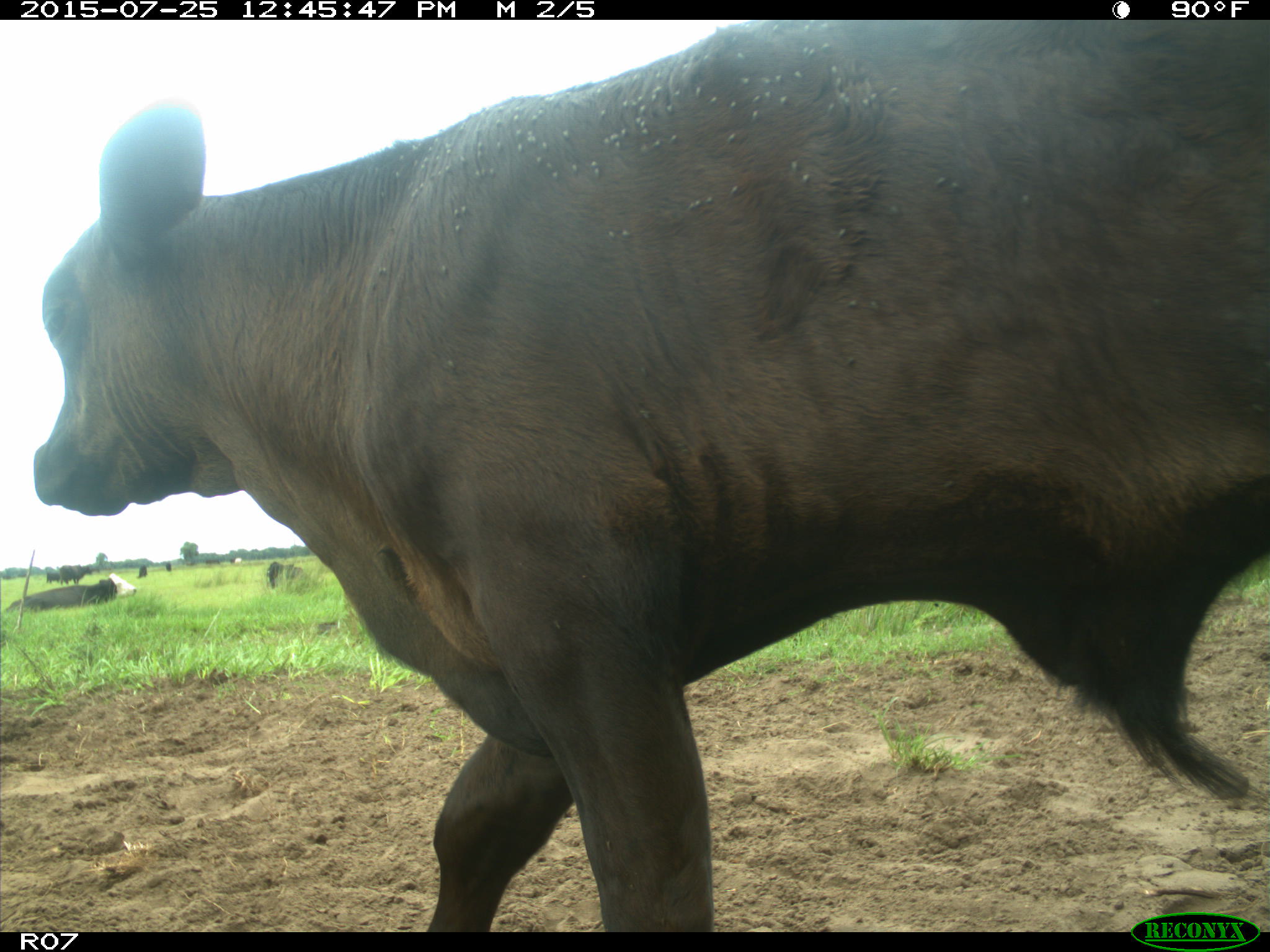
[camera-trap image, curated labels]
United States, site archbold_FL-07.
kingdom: Animalia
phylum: Chordata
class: Mammalia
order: Artiodactyla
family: Bovidae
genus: Bos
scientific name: Bos taurus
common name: domestic cow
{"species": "Bos taurus (domestic cow)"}